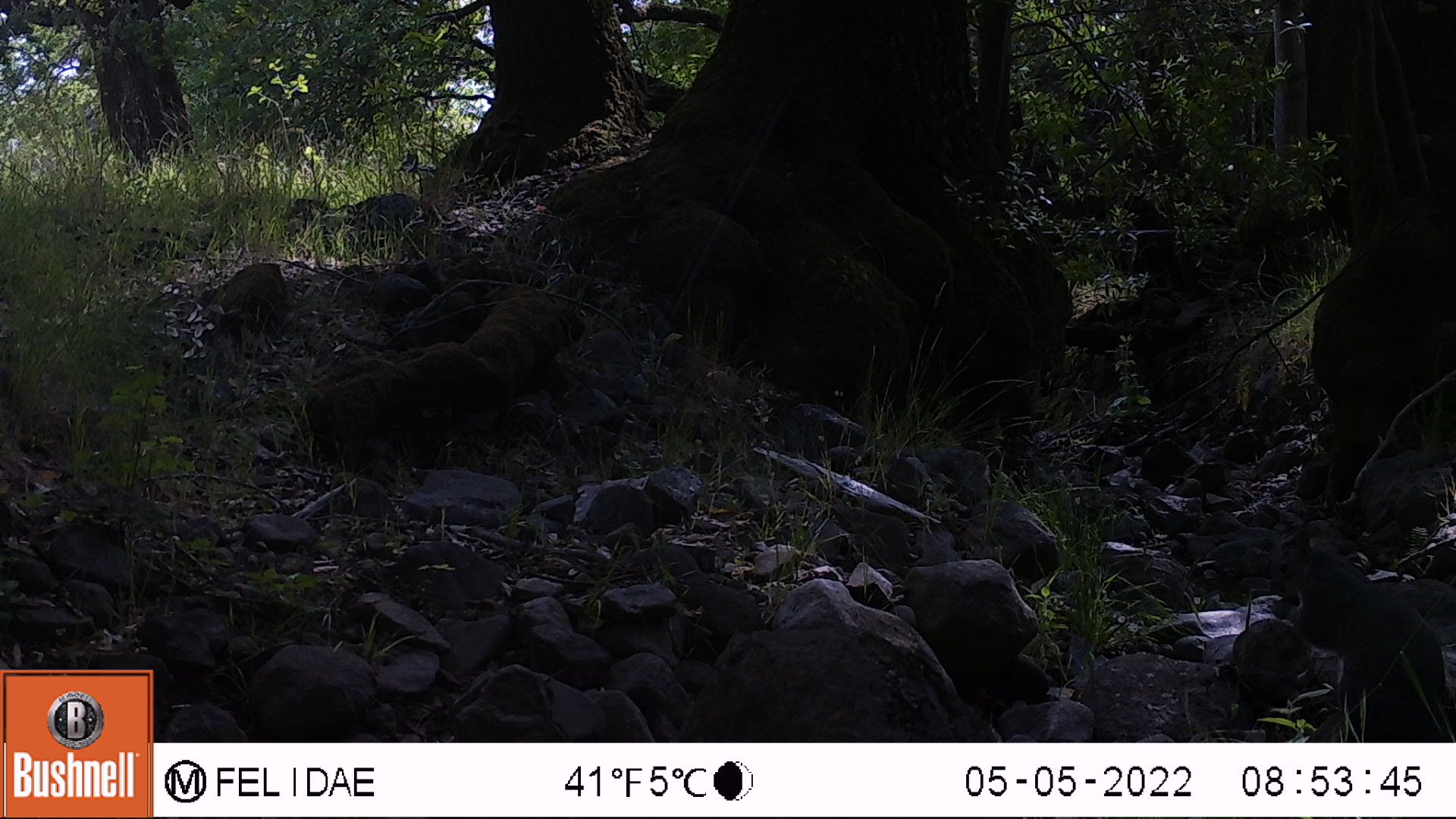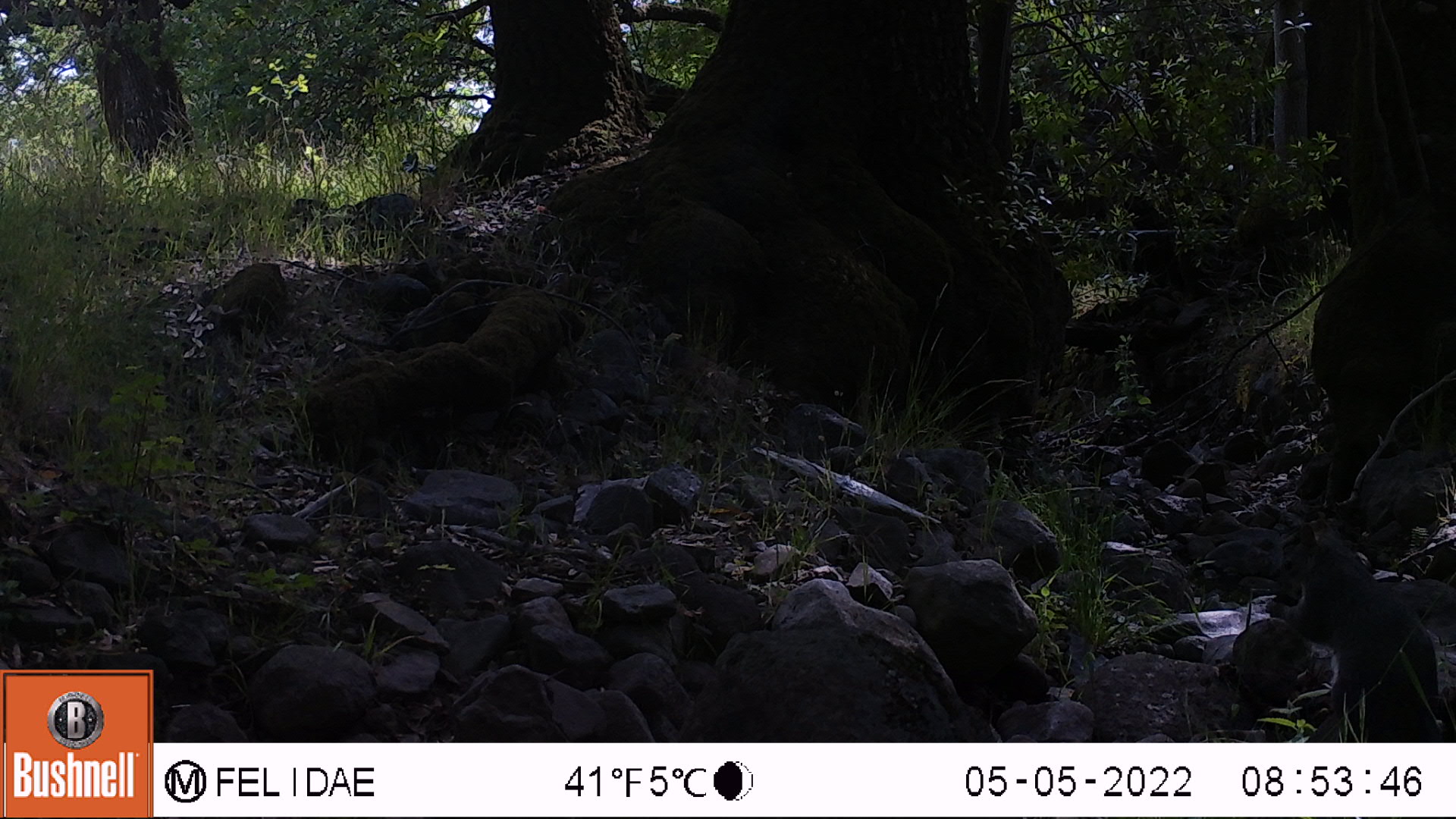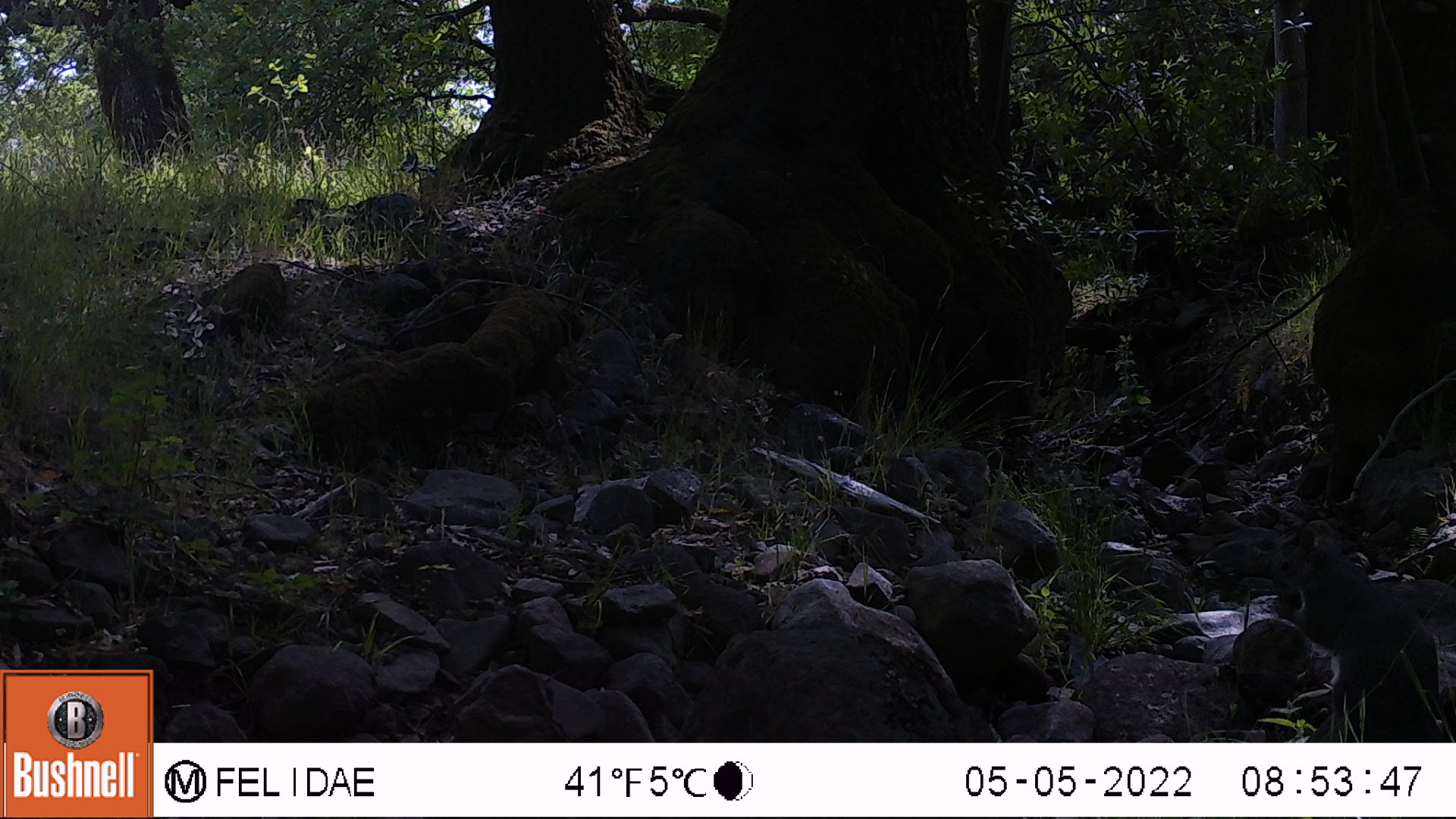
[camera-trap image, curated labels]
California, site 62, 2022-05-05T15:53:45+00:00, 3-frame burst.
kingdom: Animalia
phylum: Chordata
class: Mammalia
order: Rodentia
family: Sciuridae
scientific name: Sciuridae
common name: squirrel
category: unknown squirrel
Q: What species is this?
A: Unknown squirrel (squirrel) (Sciuridae).